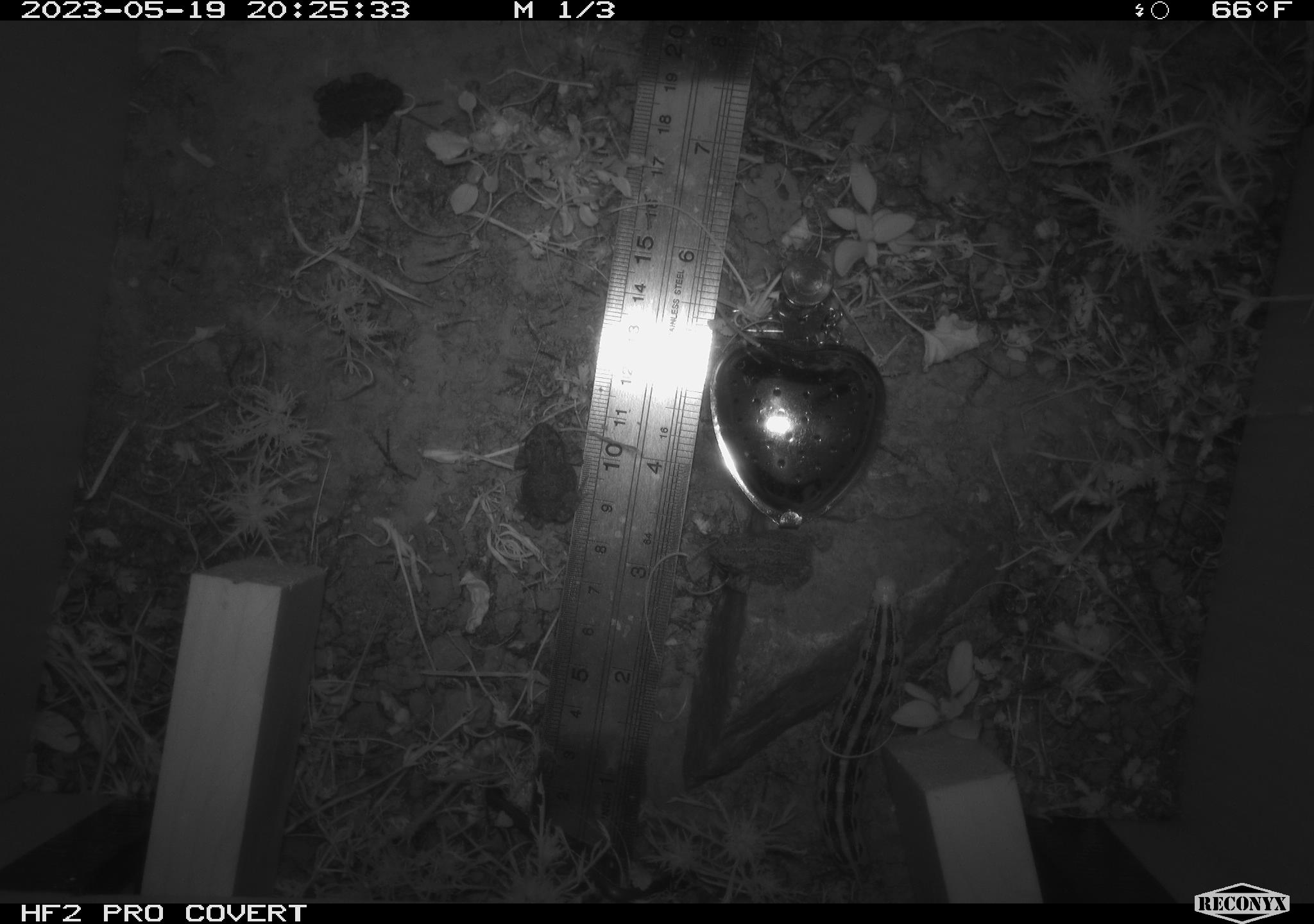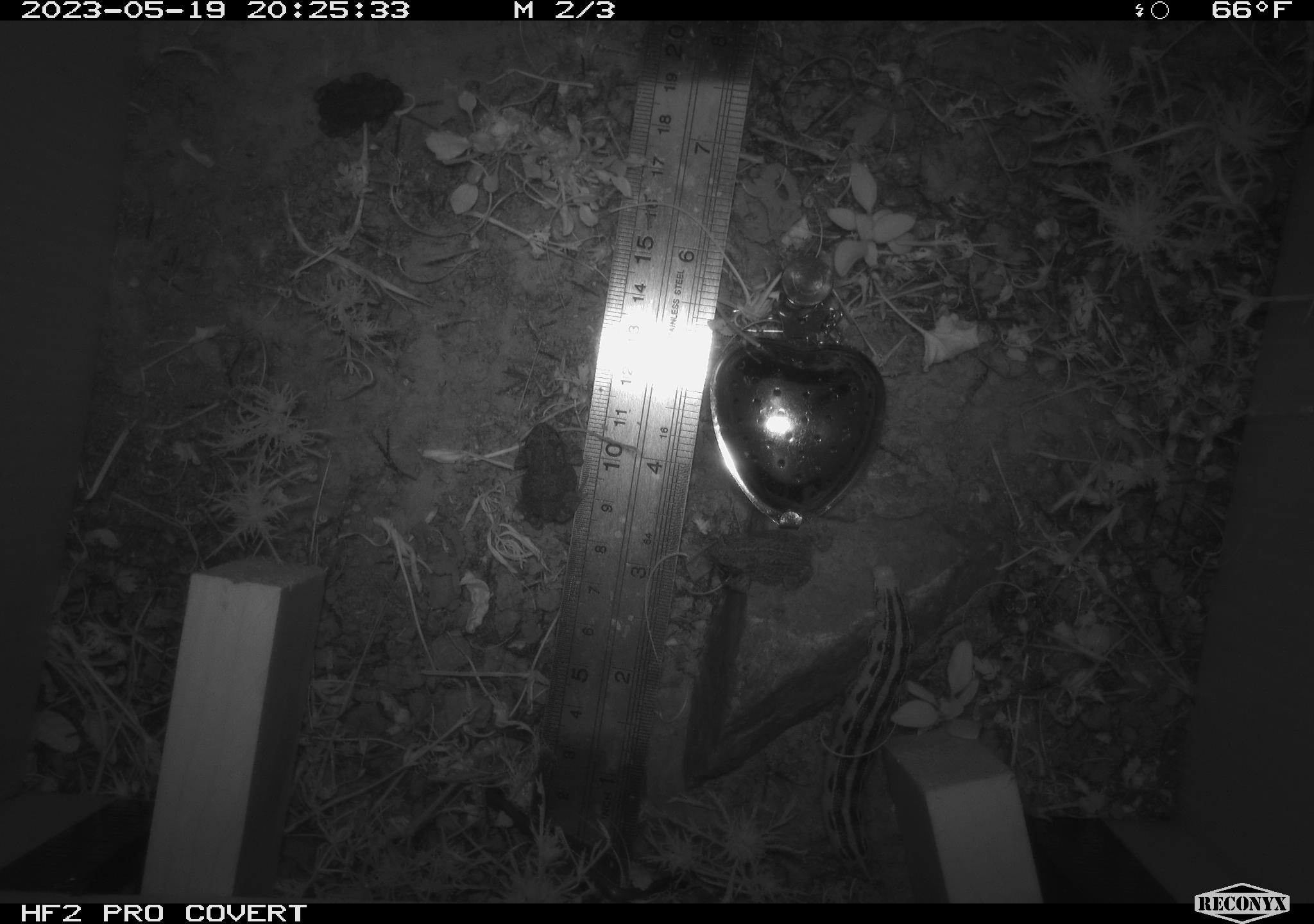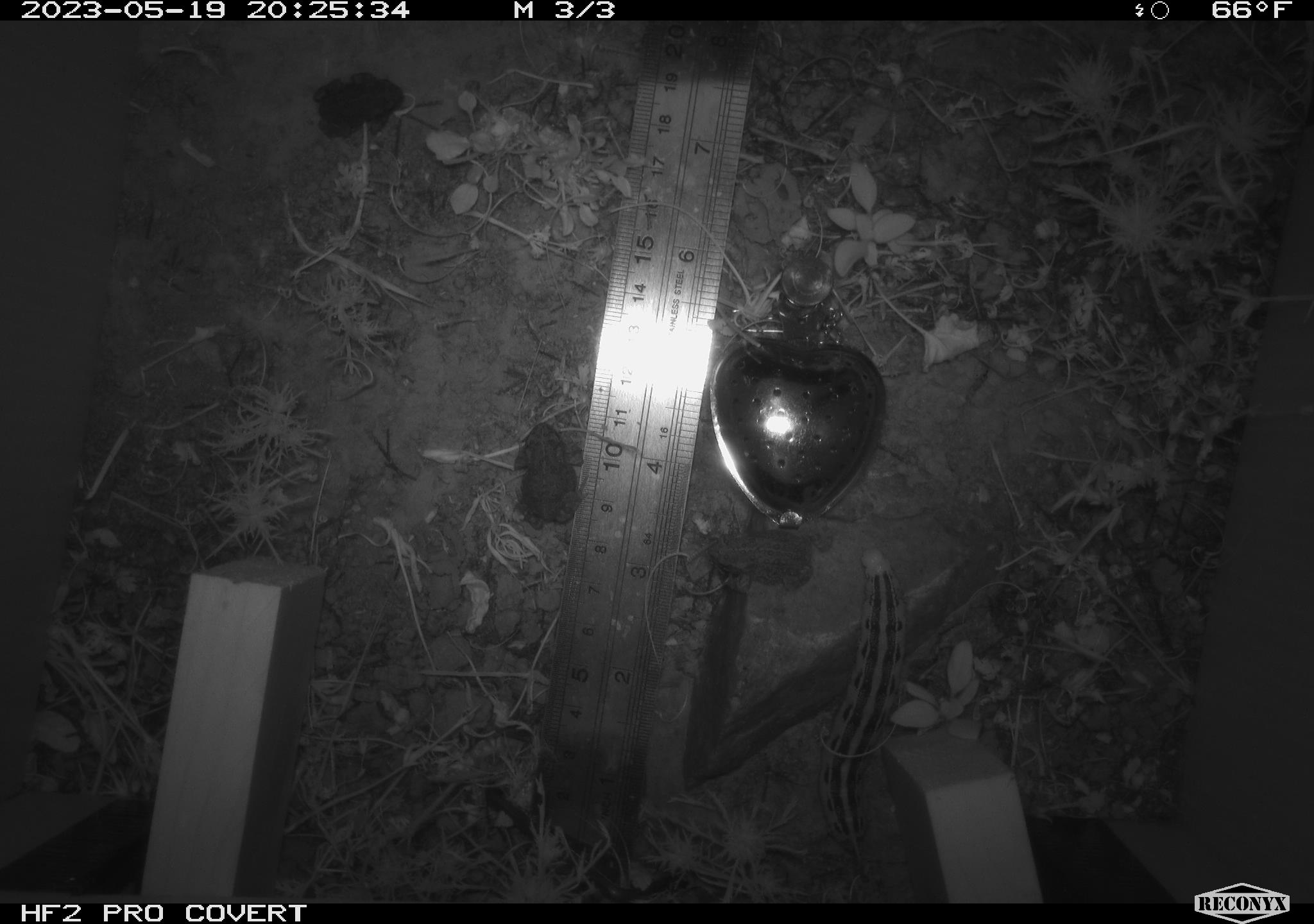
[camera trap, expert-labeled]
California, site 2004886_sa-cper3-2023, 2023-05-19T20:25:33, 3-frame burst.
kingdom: Animalia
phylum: Arthropoda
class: Insecta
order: Lepidoptera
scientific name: Lepidoptera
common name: butterflies and moths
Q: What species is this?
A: Butterflies and moths (Lepidoptera).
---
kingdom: Animalia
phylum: Chordata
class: Amphibia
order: Anura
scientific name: Anura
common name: frogs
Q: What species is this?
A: Frogs (Anura).